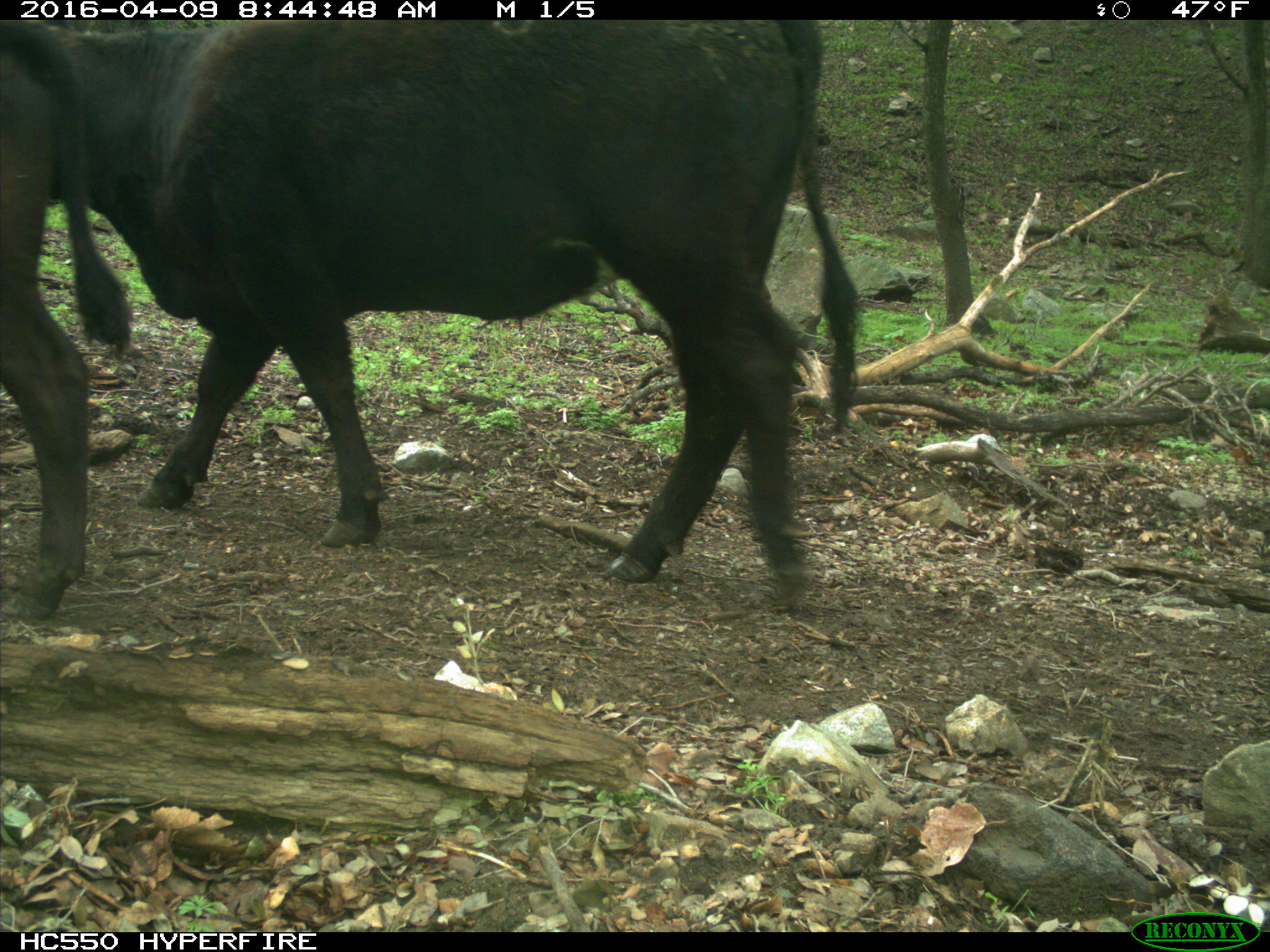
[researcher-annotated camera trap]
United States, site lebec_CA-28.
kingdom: Animalia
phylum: Chordata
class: Mammalia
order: Artiodactyla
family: Bovidae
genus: Bos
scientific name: Bos taurus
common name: domestic cow